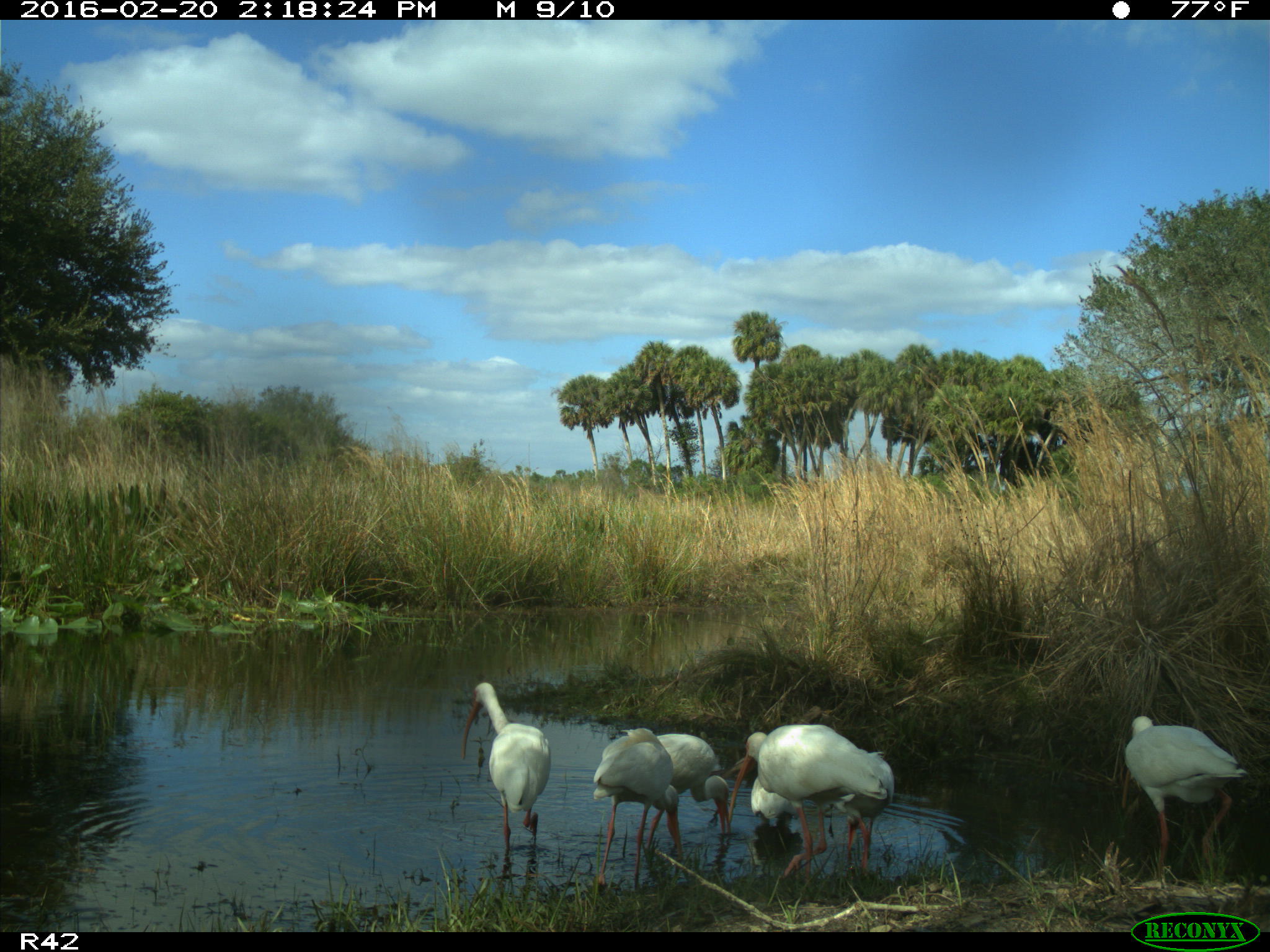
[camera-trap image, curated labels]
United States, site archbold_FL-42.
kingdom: Animalia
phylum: Chordata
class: Aves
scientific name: Aves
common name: birds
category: unidentified bird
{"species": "unidentified bird (birds) (Aves)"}